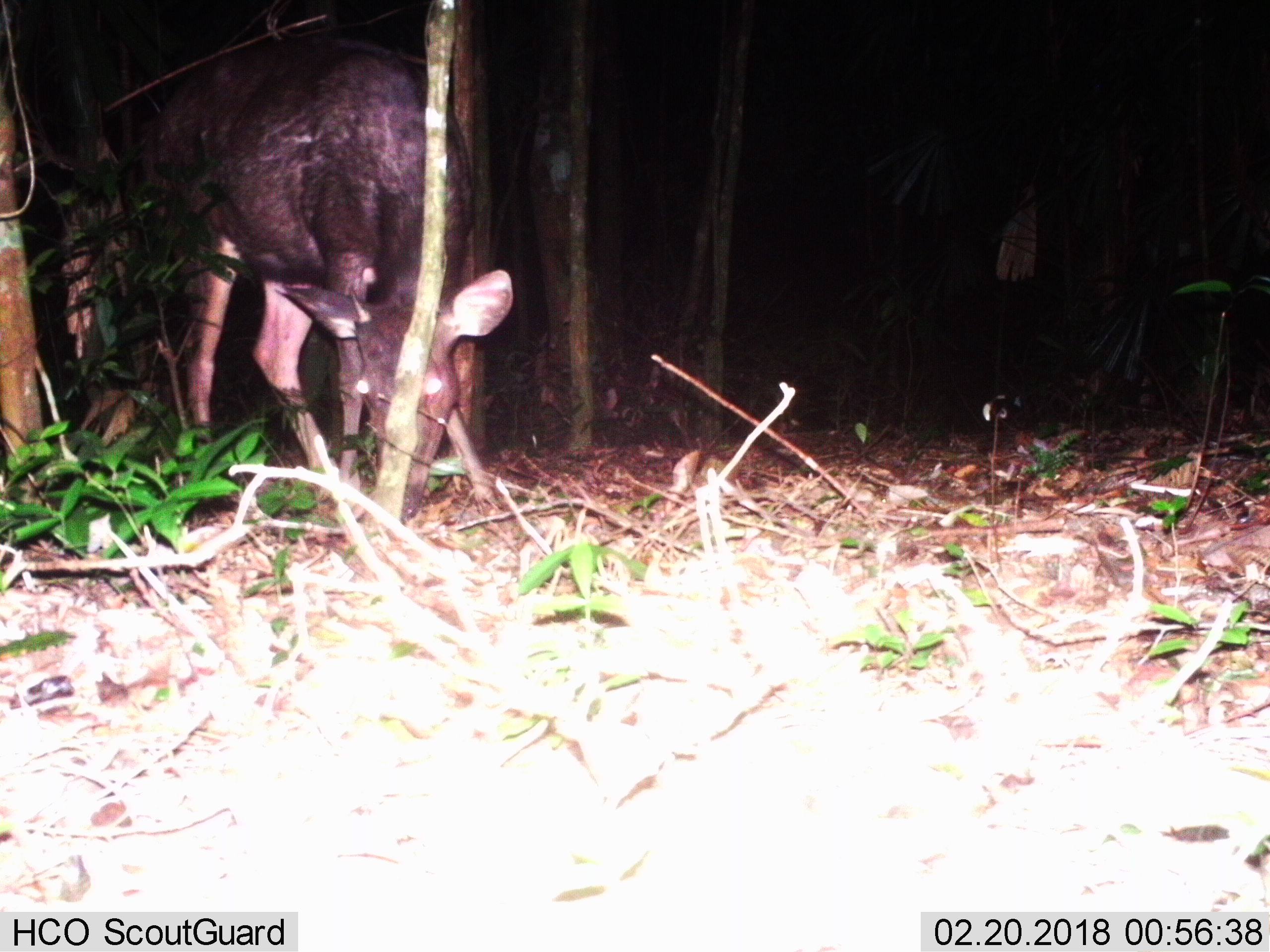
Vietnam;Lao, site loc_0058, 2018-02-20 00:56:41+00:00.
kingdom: Animalia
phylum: Chordata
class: Mammalia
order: Artiodactyla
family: Cervidae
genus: Rusa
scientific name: Rusa unicolor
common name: sambar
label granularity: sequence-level